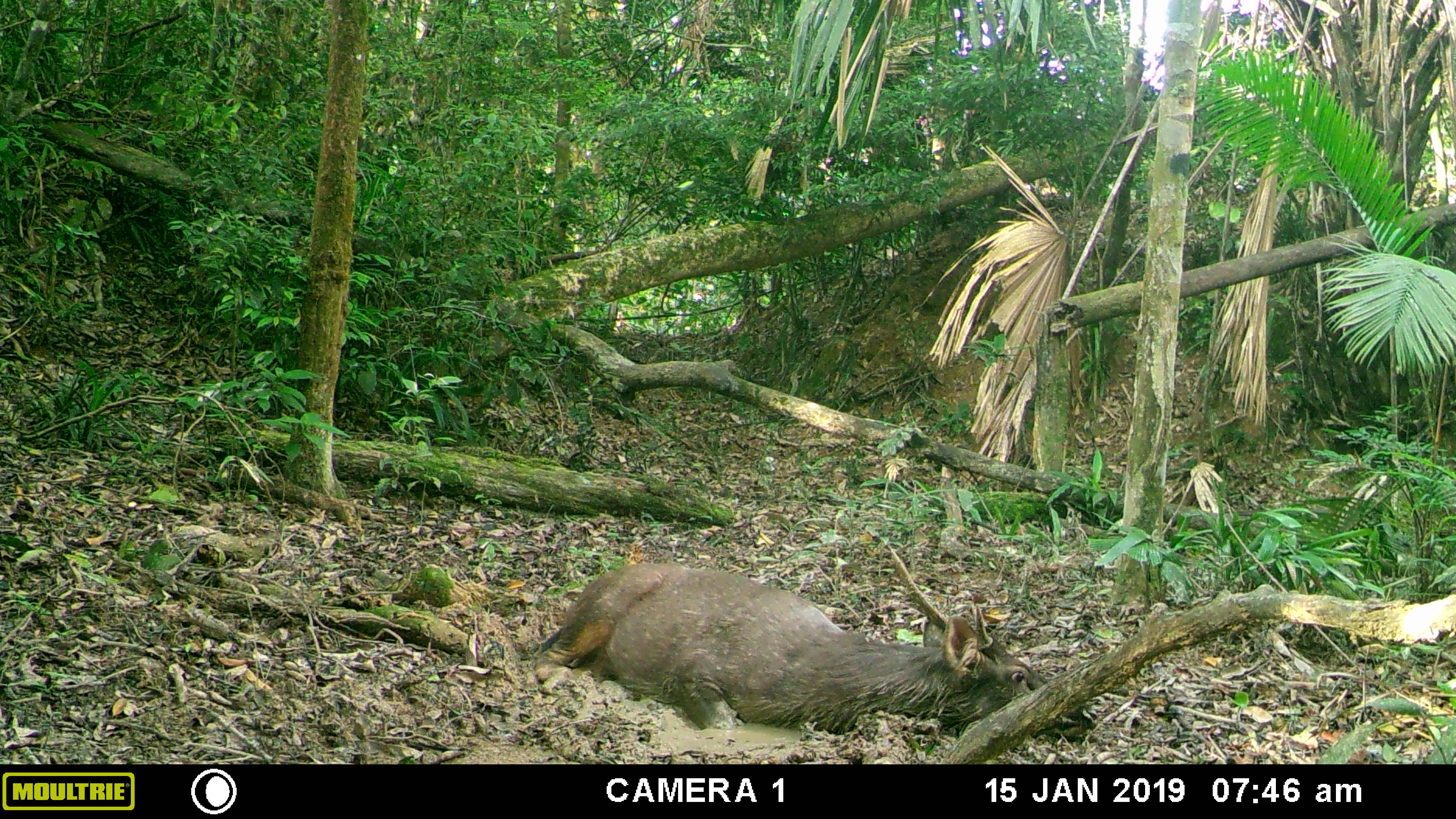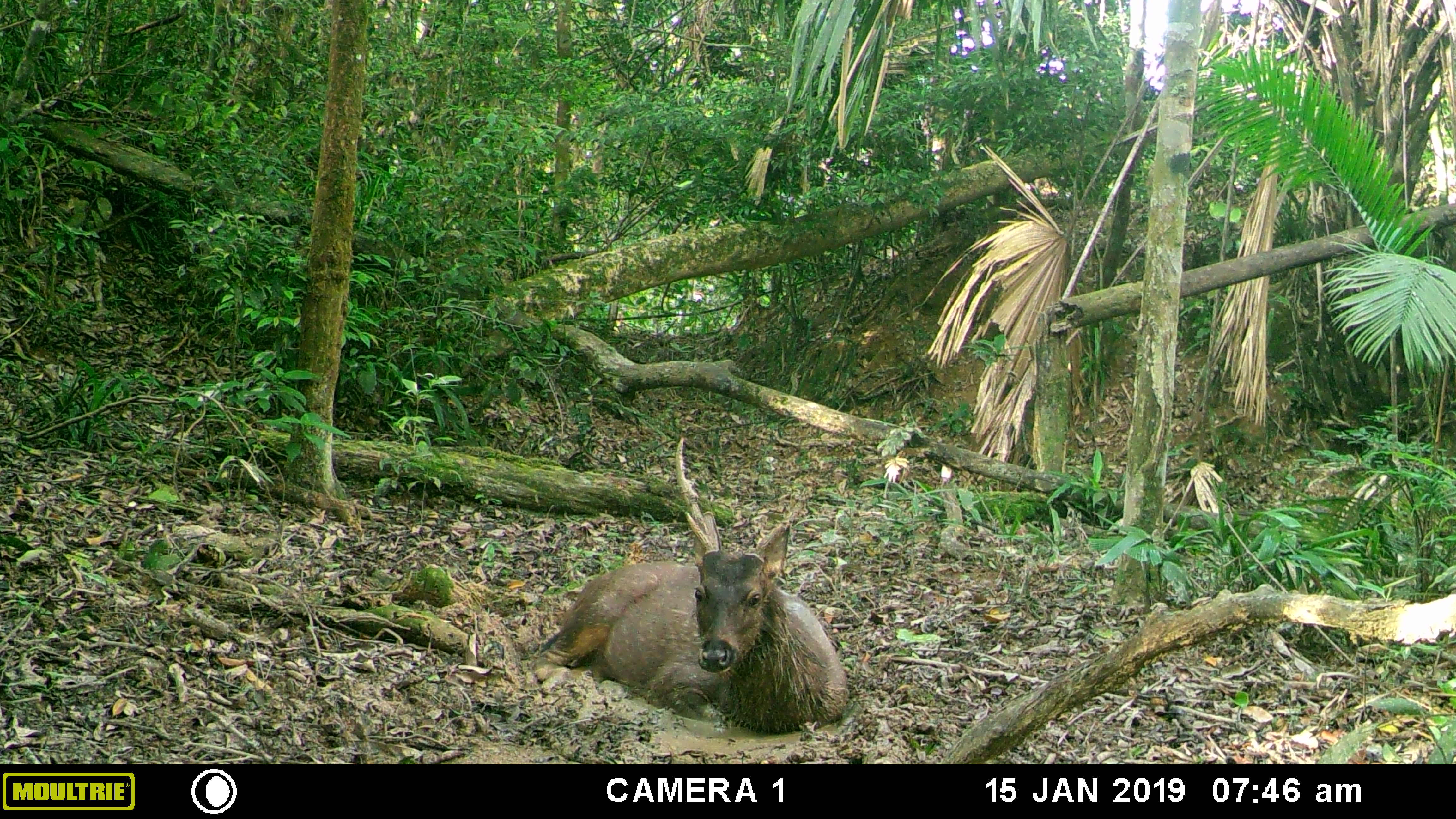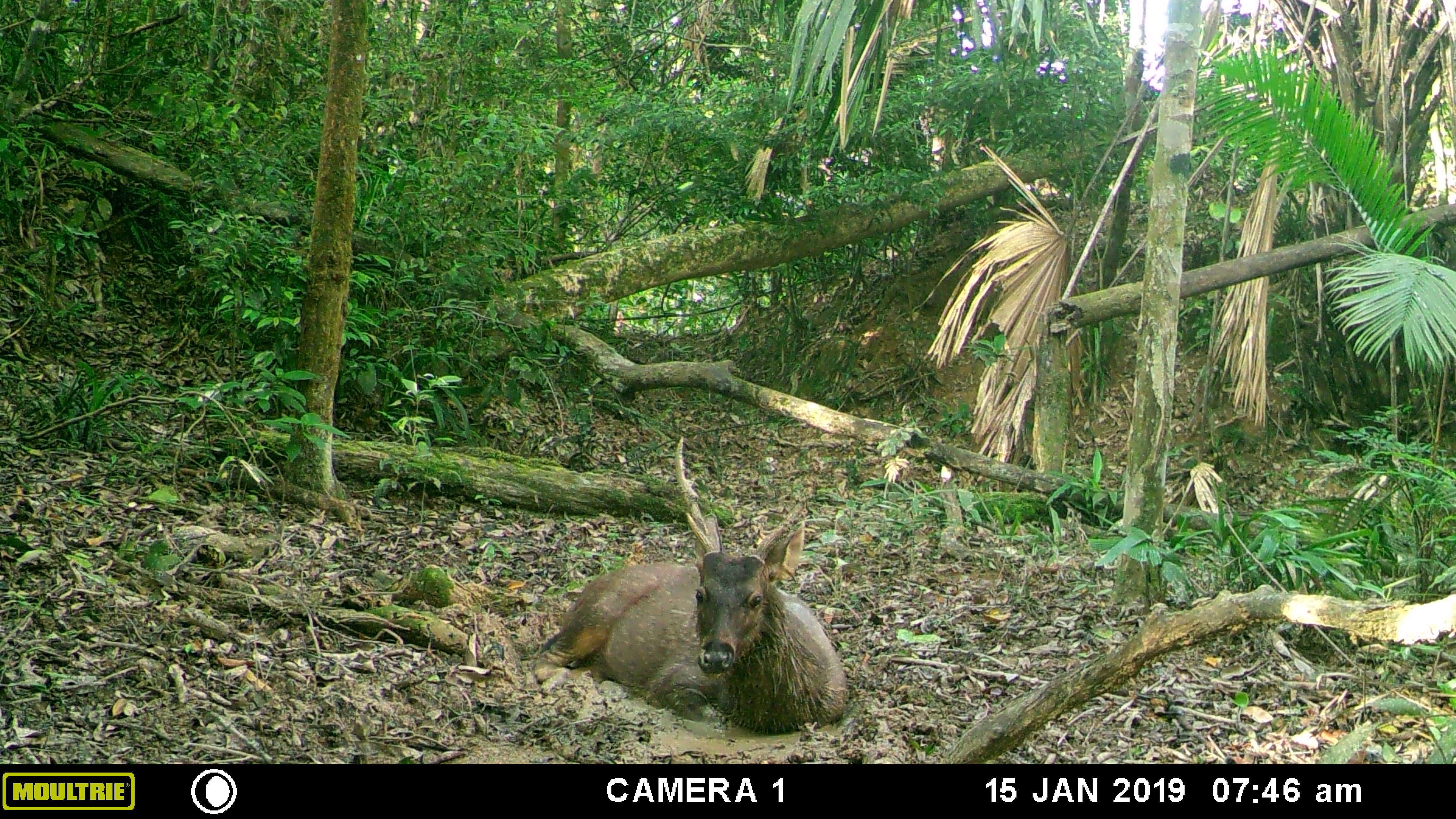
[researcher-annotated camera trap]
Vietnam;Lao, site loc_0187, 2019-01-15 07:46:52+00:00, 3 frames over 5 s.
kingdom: Animalia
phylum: Chordata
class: Mammalia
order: Artiodactyla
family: Cervidae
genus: Rusa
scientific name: Rusa unicolor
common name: sambar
Sambar (Rusa unicolor). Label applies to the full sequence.